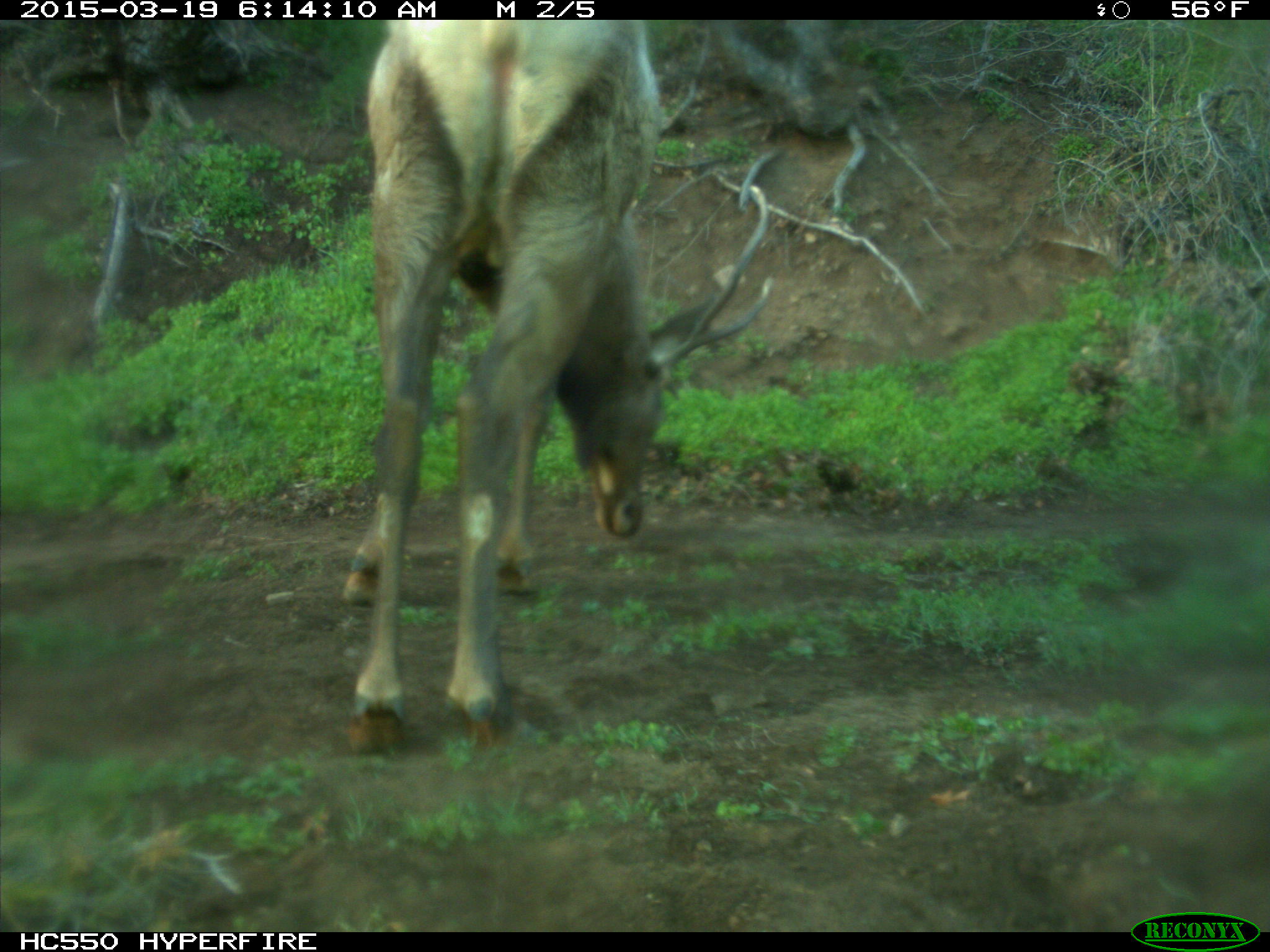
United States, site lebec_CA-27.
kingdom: Animalia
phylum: Chordata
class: Mammalia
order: Artiodactyla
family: Cervidae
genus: Cervus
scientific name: Cervus canadensis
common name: elk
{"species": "Cervus canadensis (elk)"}